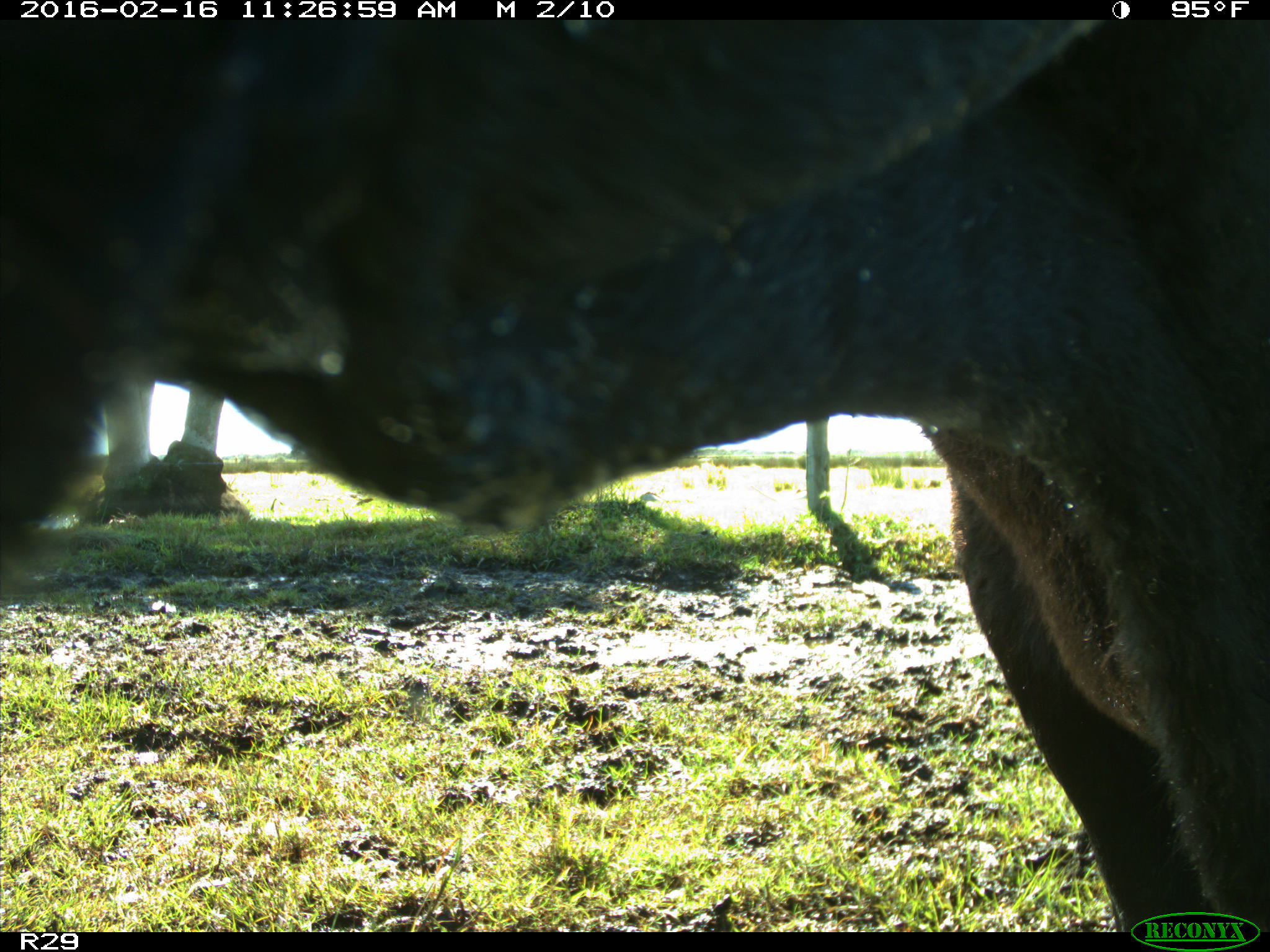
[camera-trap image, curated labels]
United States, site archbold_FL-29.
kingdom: Animalia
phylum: Chordata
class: Mammalia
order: Artiodactyla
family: Bovidae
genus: Bos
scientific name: Bos taurus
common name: domestic cow